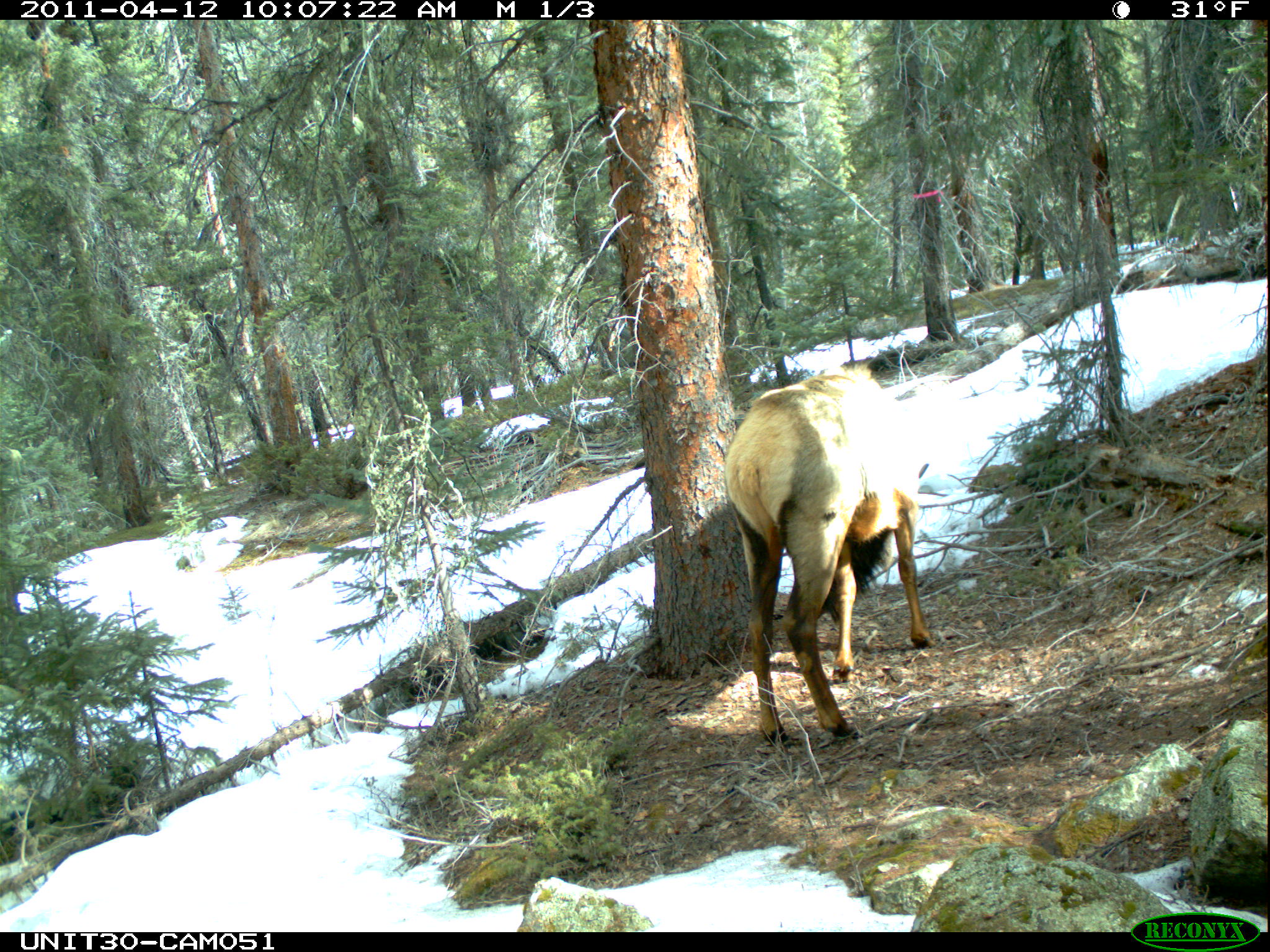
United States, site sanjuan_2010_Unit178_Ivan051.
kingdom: Animalia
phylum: Chordata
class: Mammalia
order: Artiodactyla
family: Cervidae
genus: Cervus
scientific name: Cervus elaphus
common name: red deer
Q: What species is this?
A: Cervus elaphus (red deer).